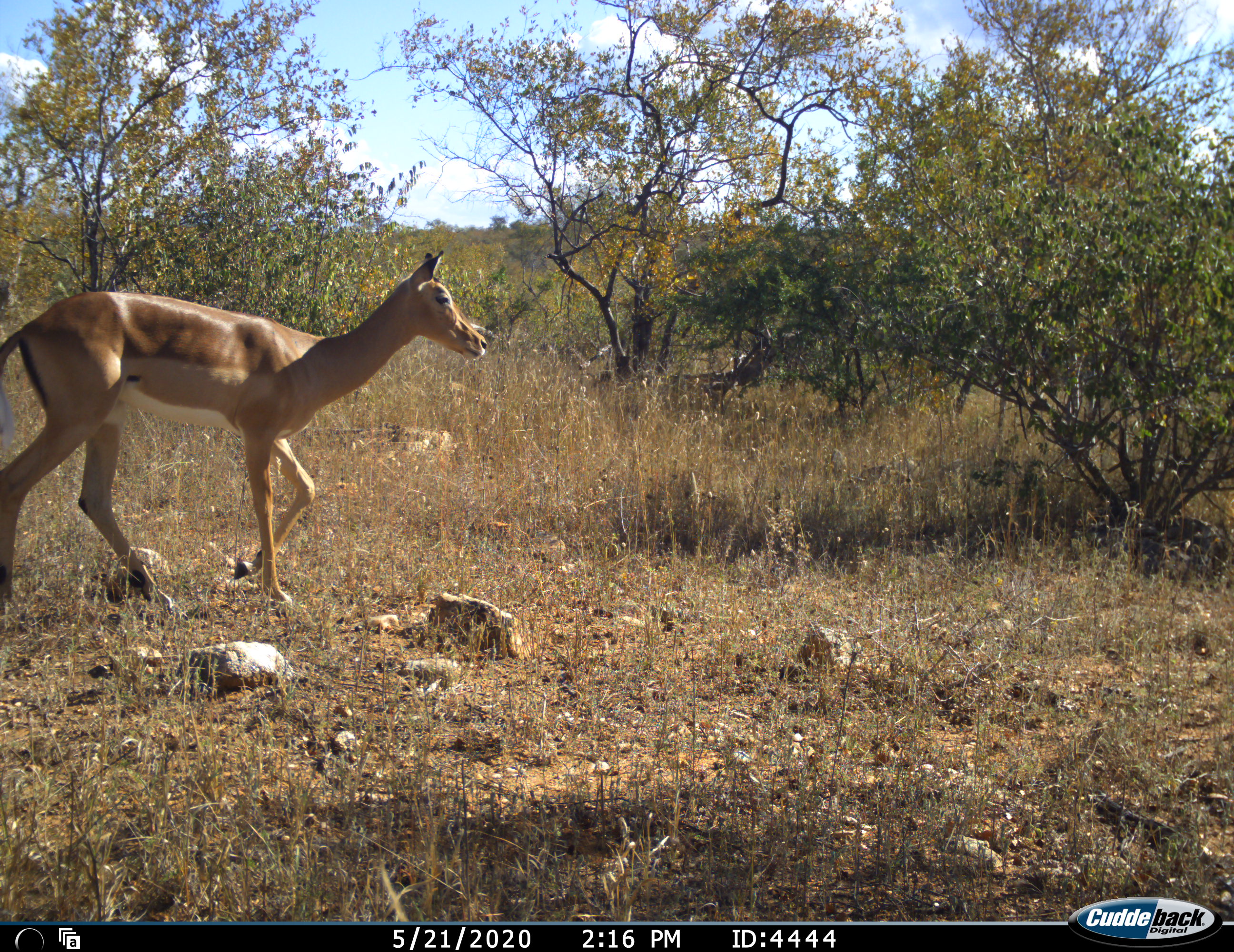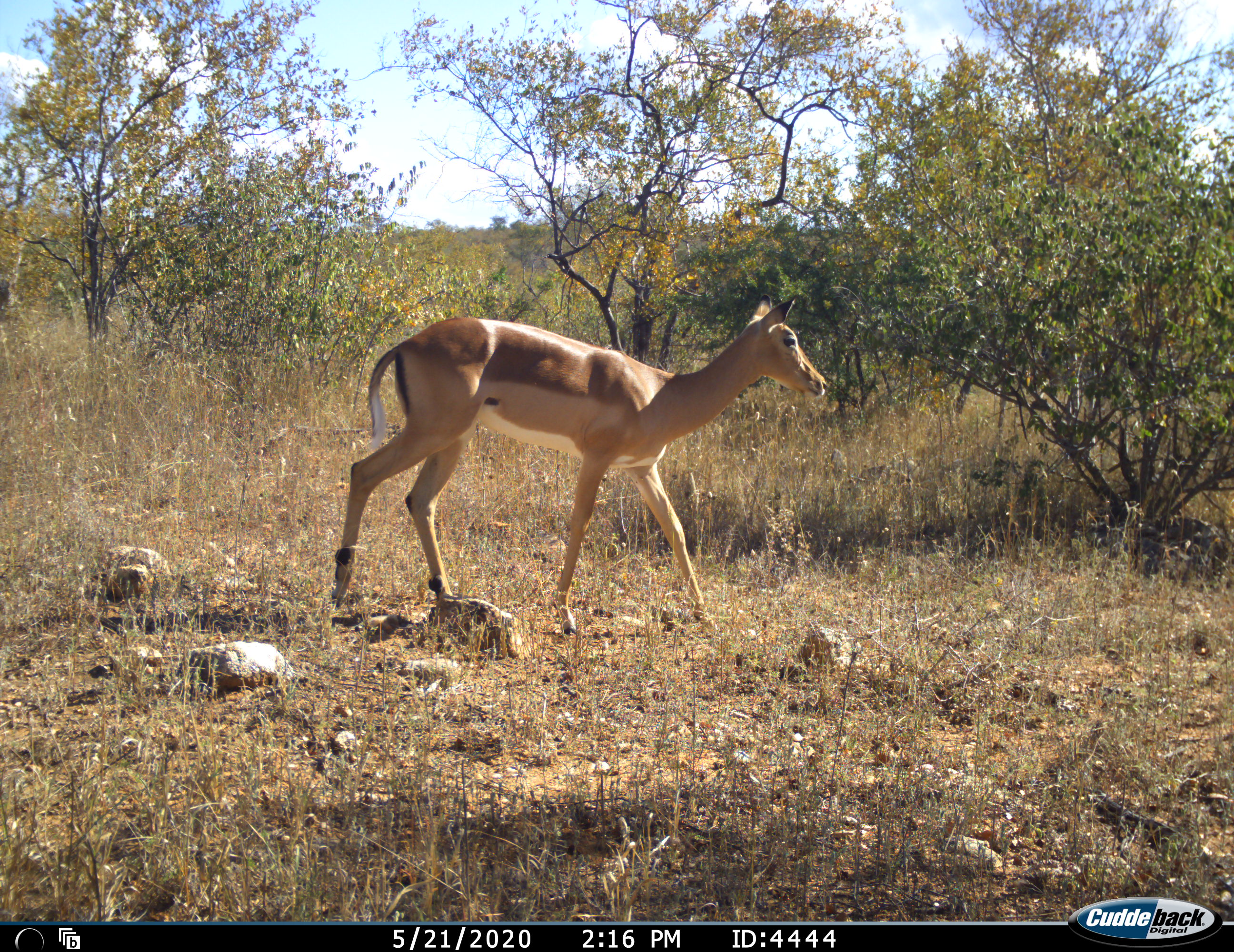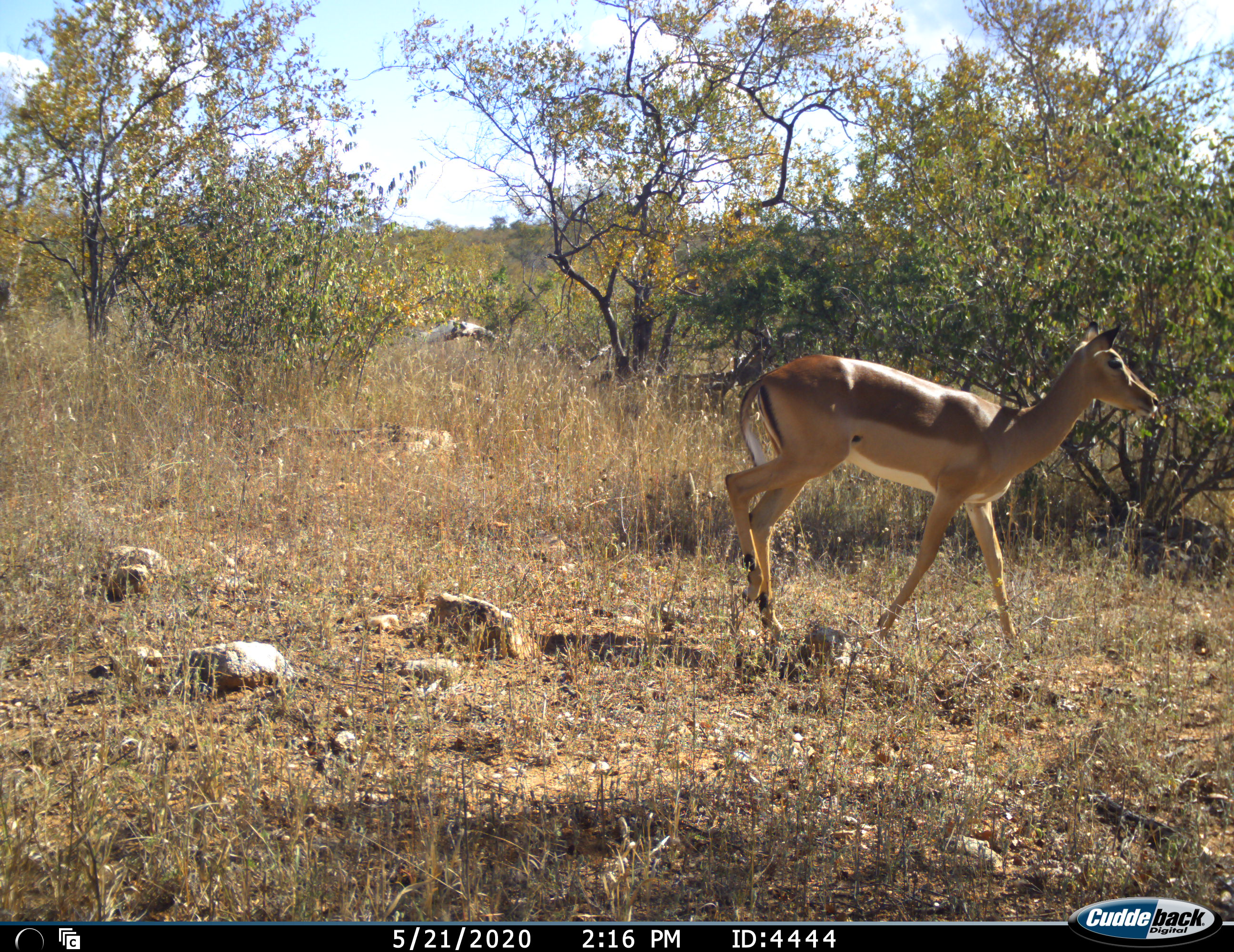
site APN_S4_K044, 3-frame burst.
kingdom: Animalia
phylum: Chordata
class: Mammalia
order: Artiodactyla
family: Bovidae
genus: Aepyceros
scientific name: Aepyceros melampus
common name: impala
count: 1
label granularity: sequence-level